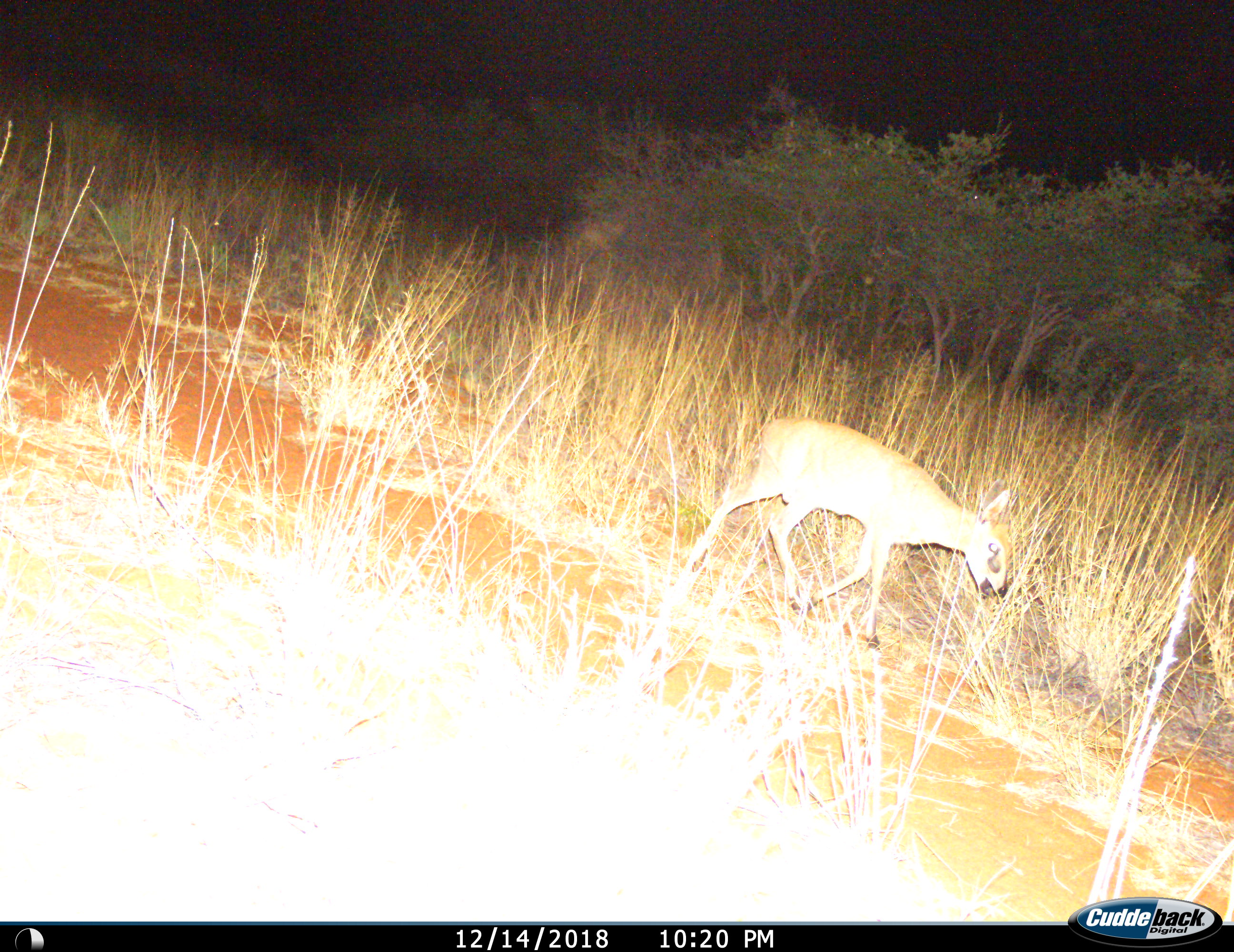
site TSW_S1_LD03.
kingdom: Animalia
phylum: Chordata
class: Mammalia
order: Artiodactyla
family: Bovidae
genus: Sylvicapra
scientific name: Sylvicapra grimmia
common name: common duiker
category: duikercommongrey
Duikercommongrey (common duiker) (Sylvicapra grimmia), count 1. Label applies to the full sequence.